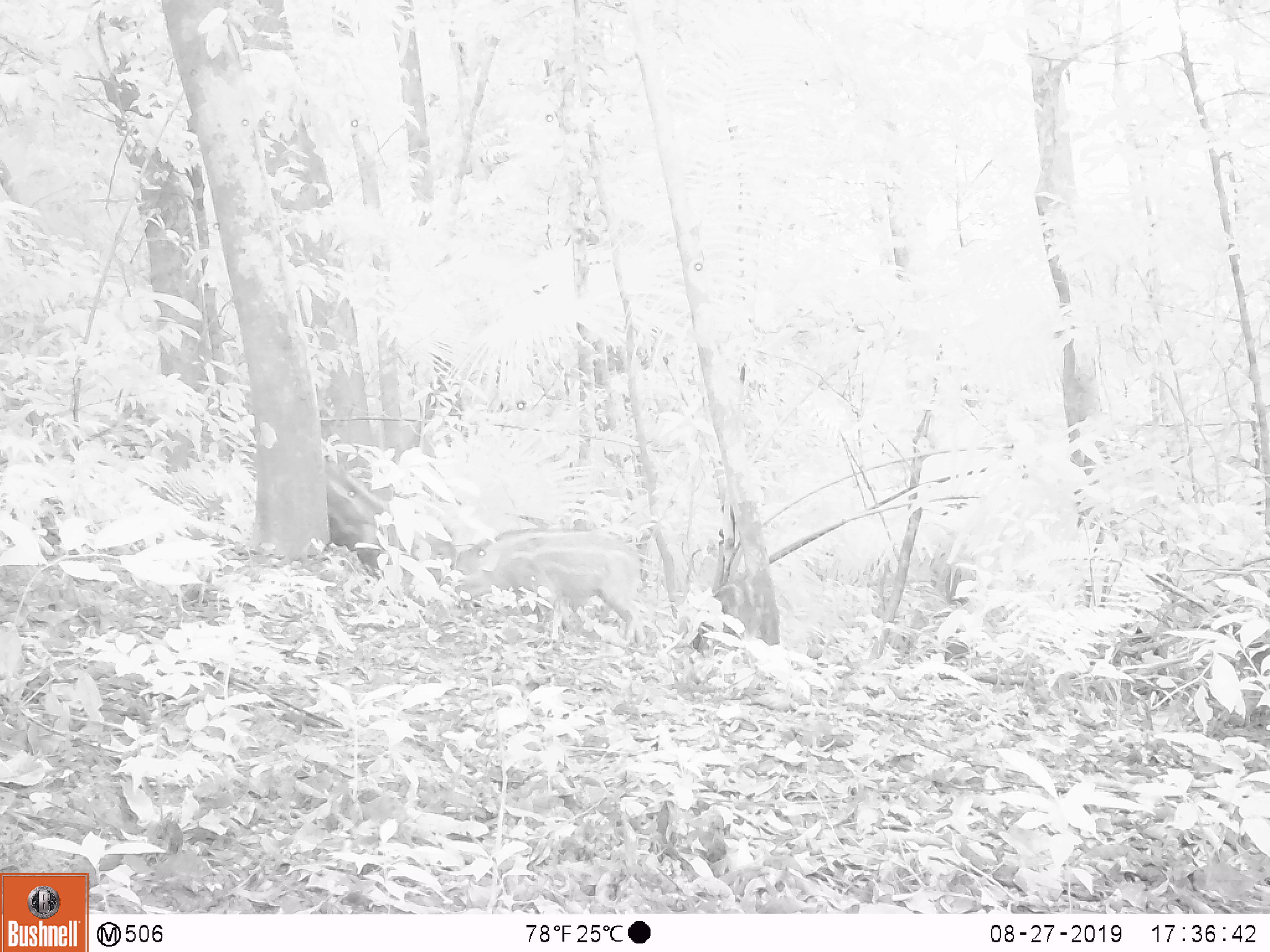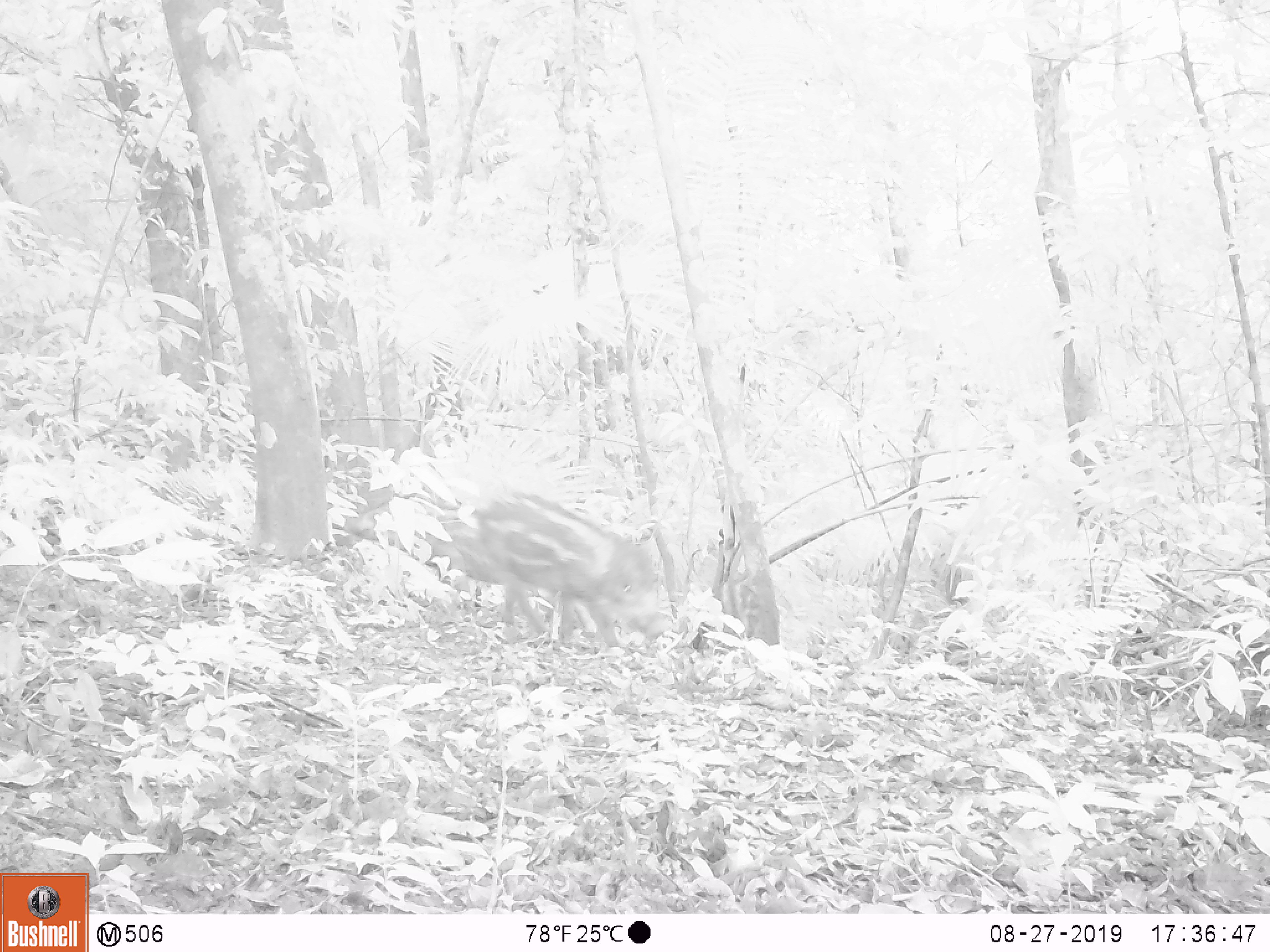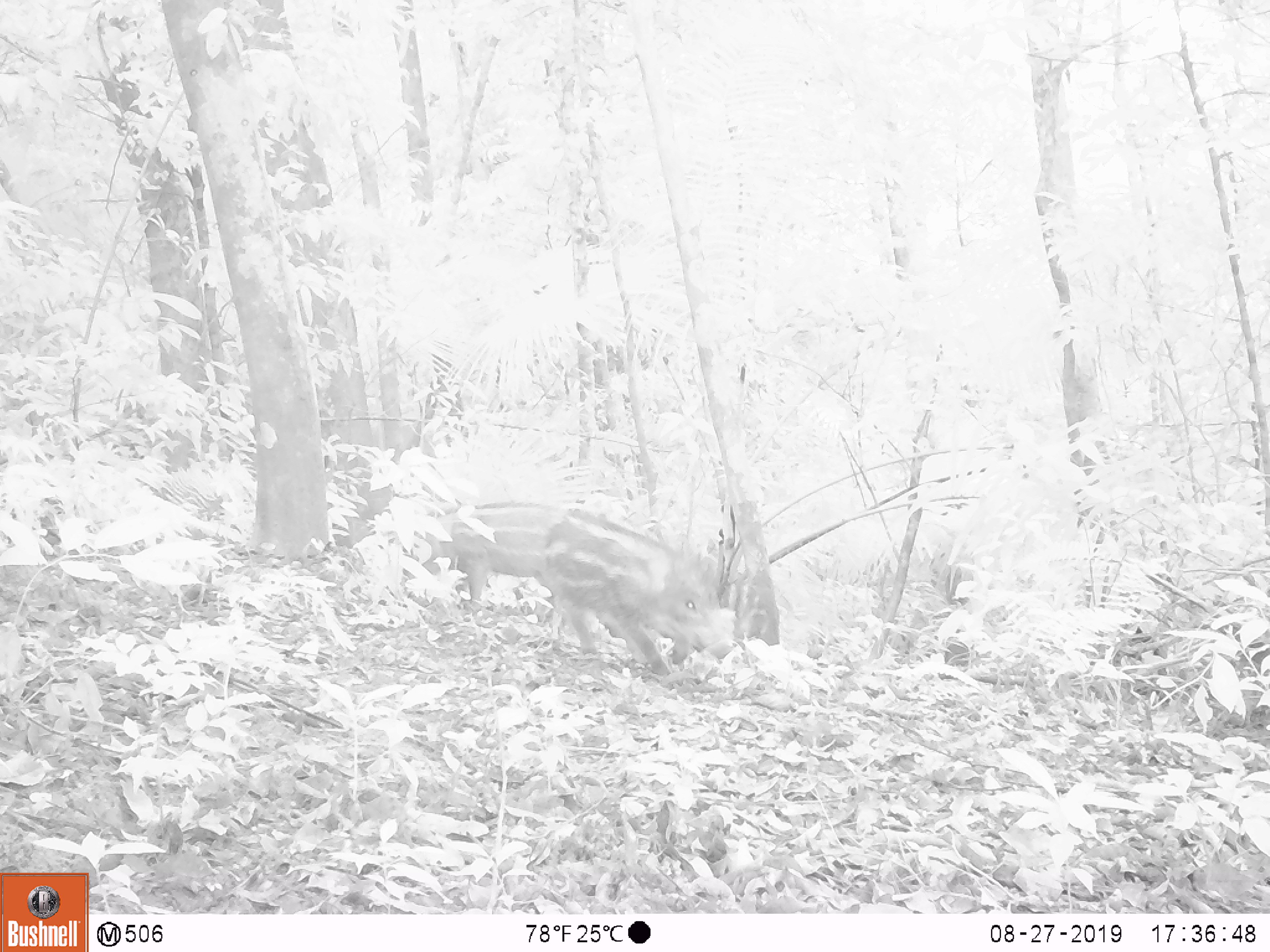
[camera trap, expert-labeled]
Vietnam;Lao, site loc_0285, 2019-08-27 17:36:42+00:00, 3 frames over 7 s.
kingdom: Animalia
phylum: Chordata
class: Mammalia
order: Artiodactyla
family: Suidae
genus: Sus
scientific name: Sus scrofa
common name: eurasian wild pig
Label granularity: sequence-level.